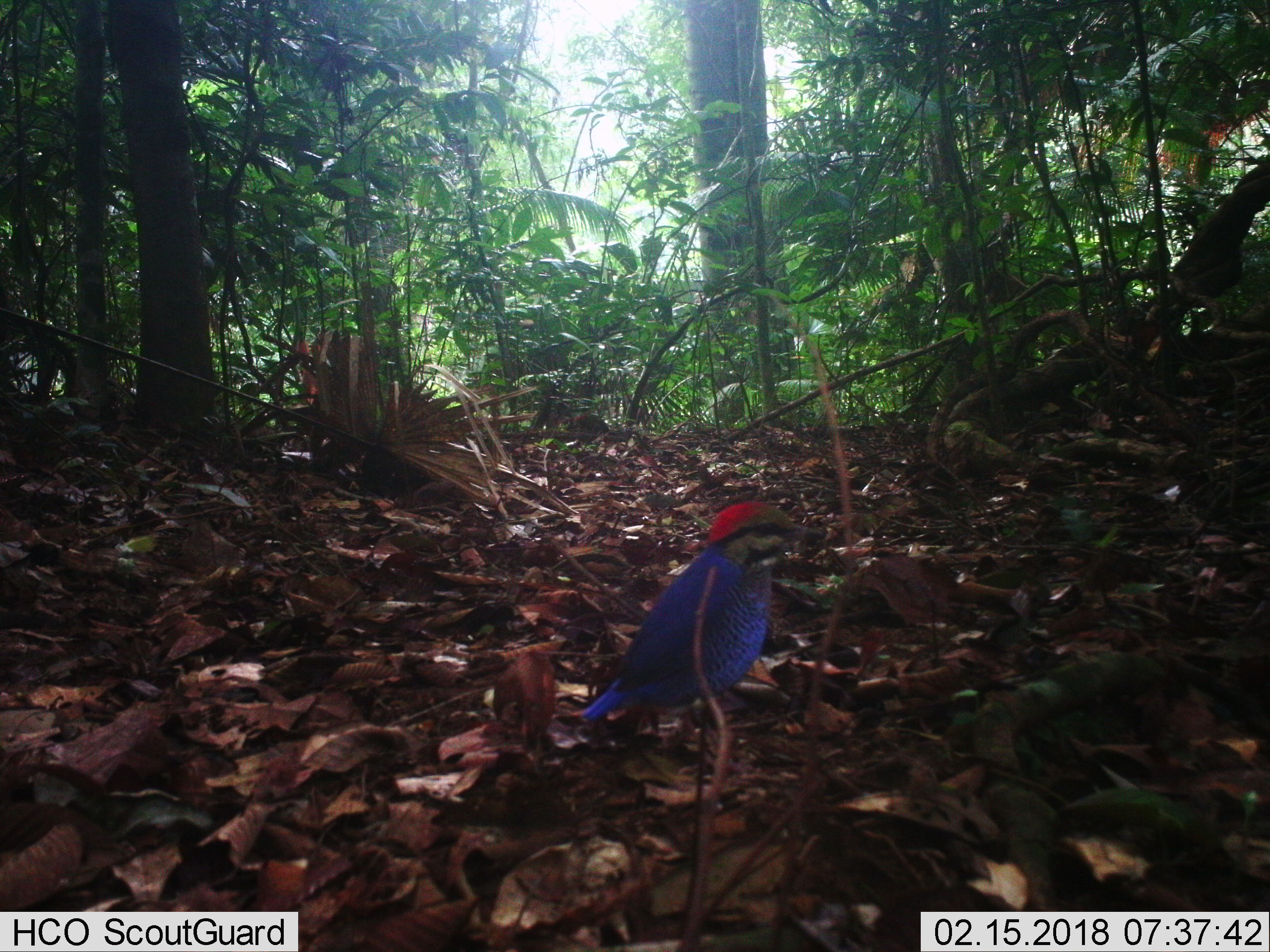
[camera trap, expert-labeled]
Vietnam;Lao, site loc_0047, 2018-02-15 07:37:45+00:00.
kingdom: Animalia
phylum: Chordata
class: Aves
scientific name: Aves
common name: bird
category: unidentified bird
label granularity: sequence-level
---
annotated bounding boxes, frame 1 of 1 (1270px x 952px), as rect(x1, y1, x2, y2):
unidentified bird: rect(575, 497, 829, 729)